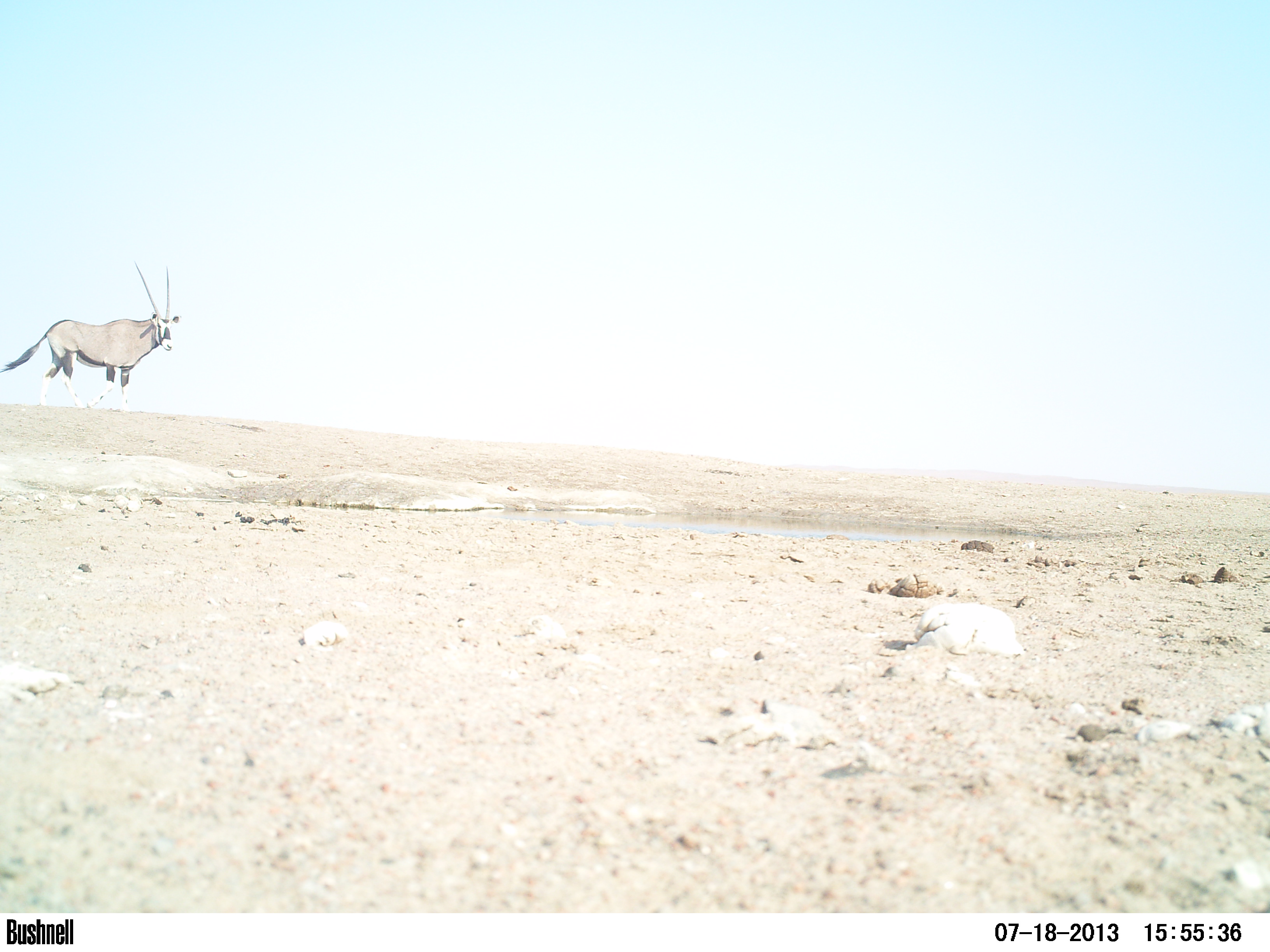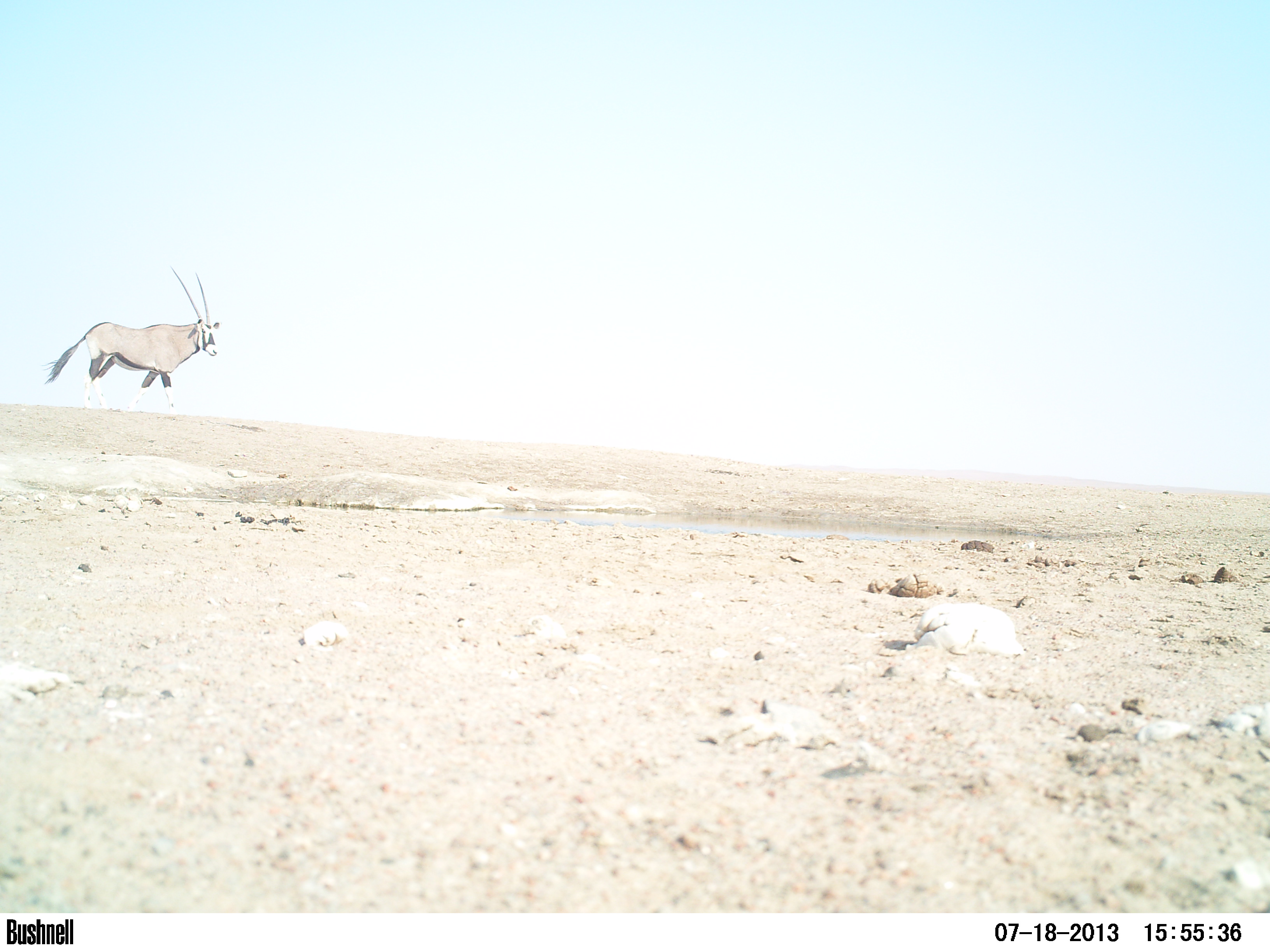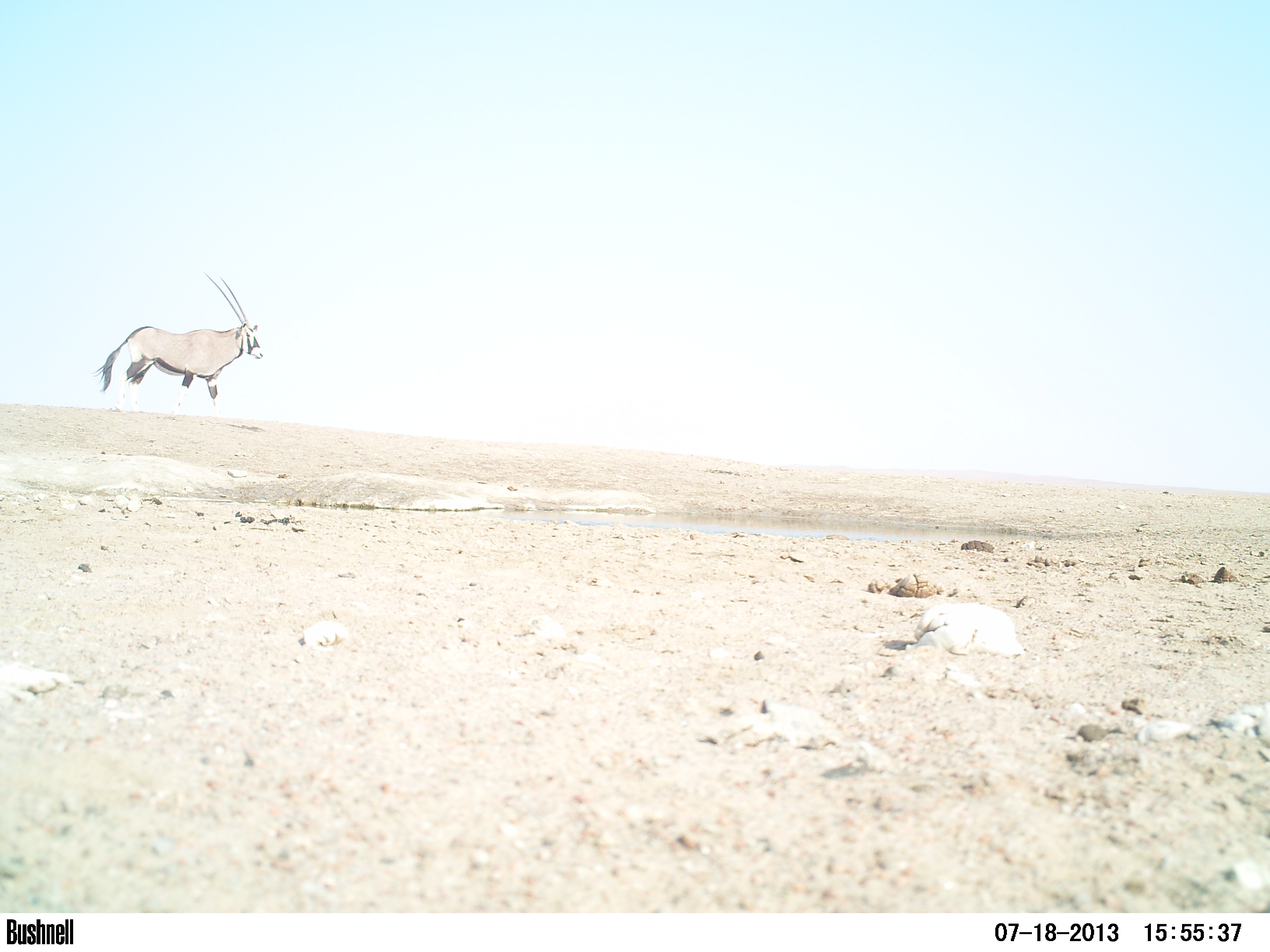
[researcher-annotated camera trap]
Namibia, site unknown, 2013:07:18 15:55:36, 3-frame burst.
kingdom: Animalia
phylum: Chordata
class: Mammalia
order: Artiodactyla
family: Bovidae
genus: Oryx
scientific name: Oryx gazella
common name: gemsbok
Oryx gazella (gemsbok).